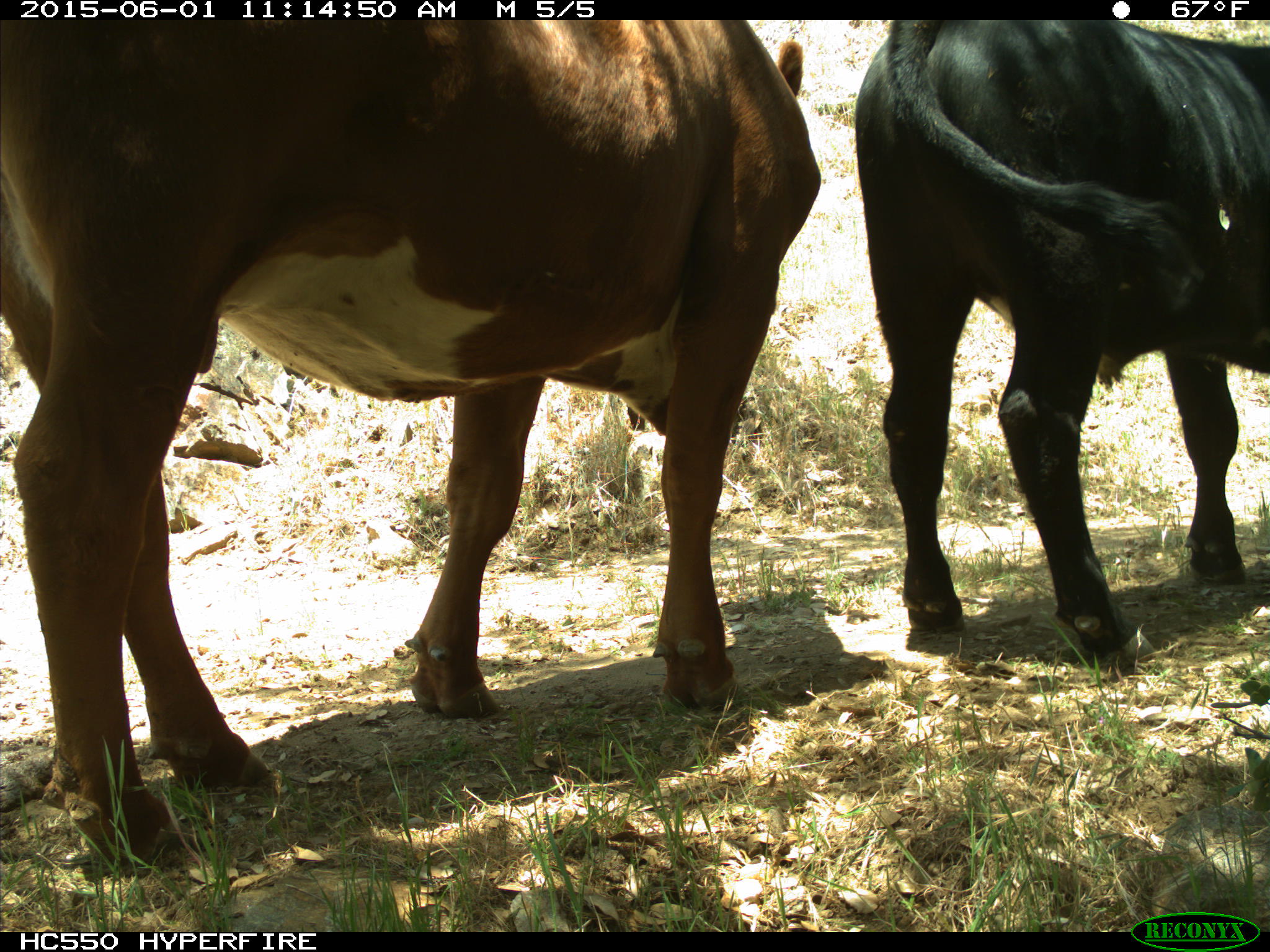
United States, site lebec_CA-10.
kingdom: Animalia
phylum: Chordata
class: Mammalia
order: Artiodactyla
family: Bovidae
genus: Bos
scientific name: Bos taurus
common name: domestic cow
Bos taurus (domestic cow).